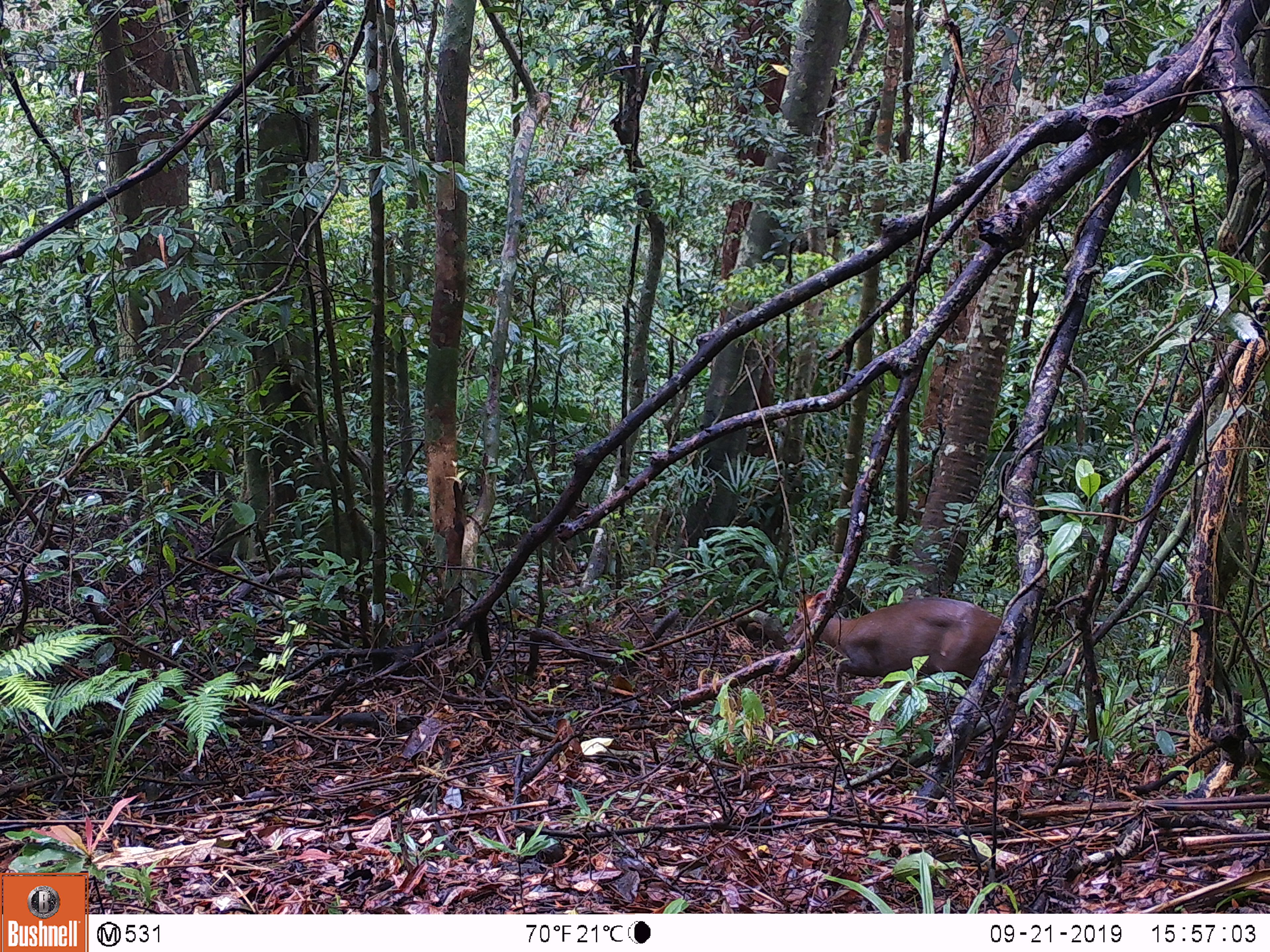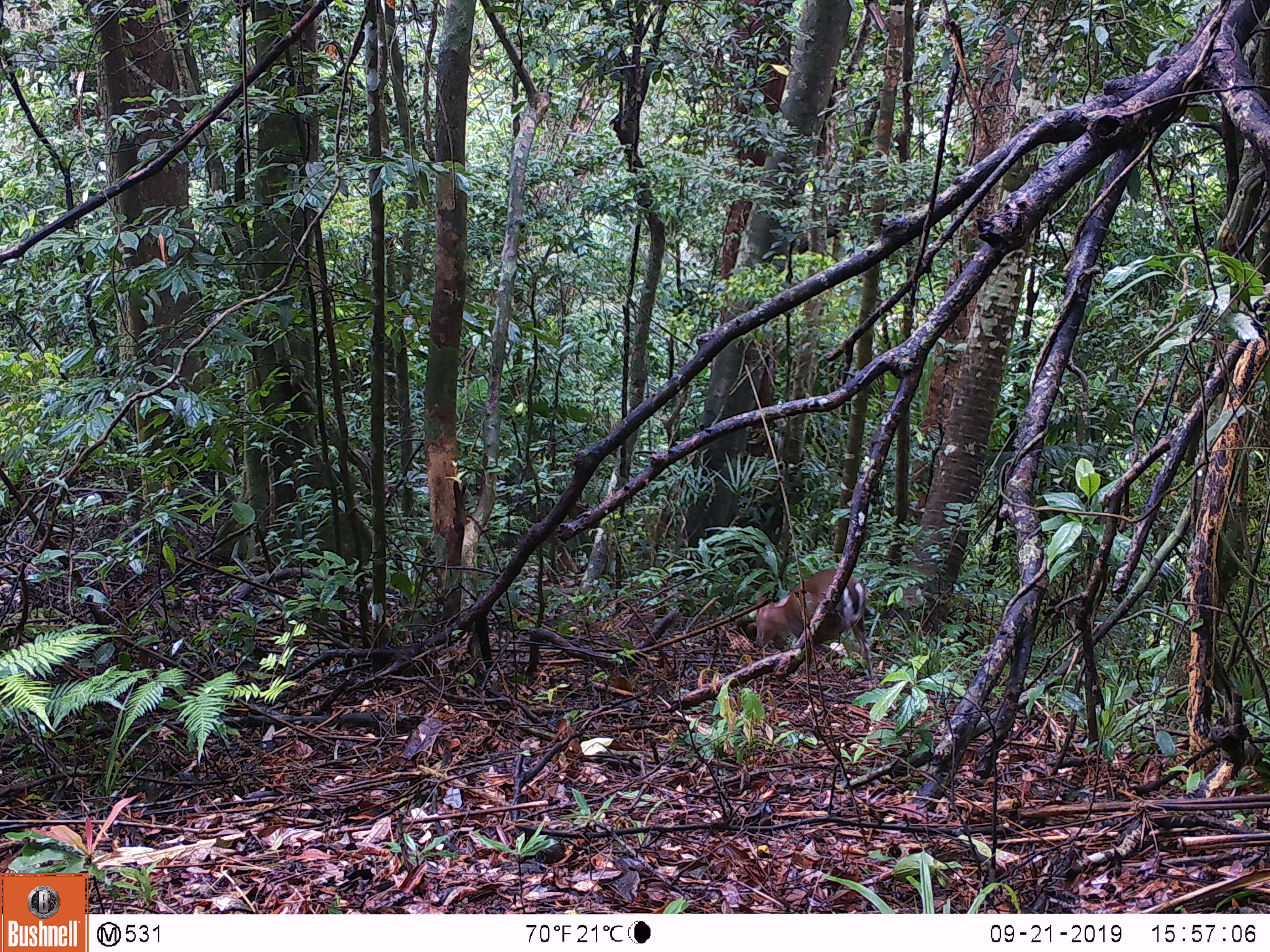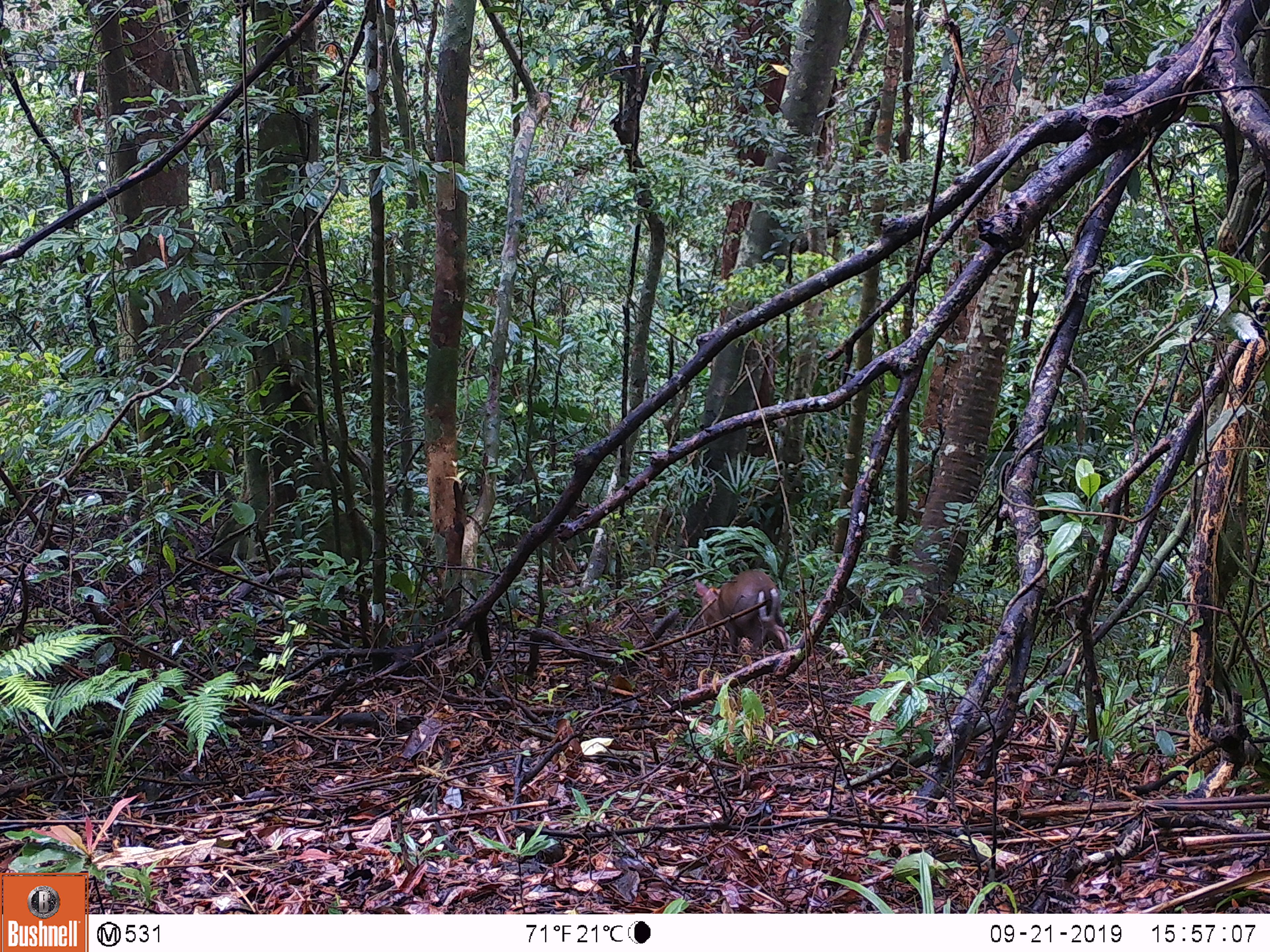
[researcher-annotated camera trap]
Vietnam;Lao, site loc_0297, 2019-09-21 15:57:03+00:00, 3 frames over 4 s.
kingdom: Animalia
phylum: Chordata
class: Mammalia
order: Artiodactyla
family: Cervidae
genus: Muntiacus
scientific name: Muntiacus rooseveltorum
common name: roosevelt's muntjac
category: roosevelts muntjac group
Roosevelts muntjac group (roosevelt's muntjac) (Muntiacus rooseveltorum). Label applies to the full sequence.